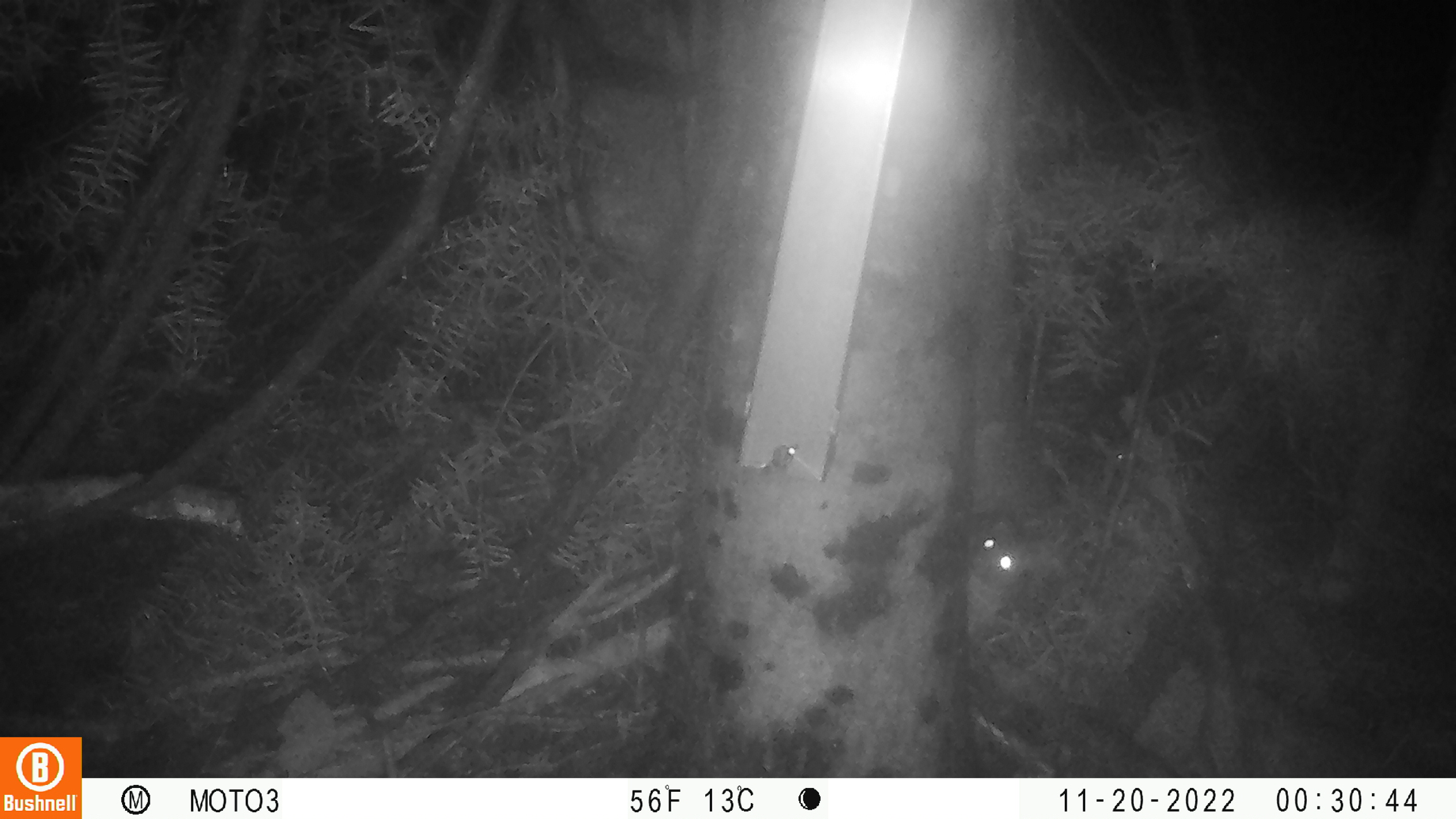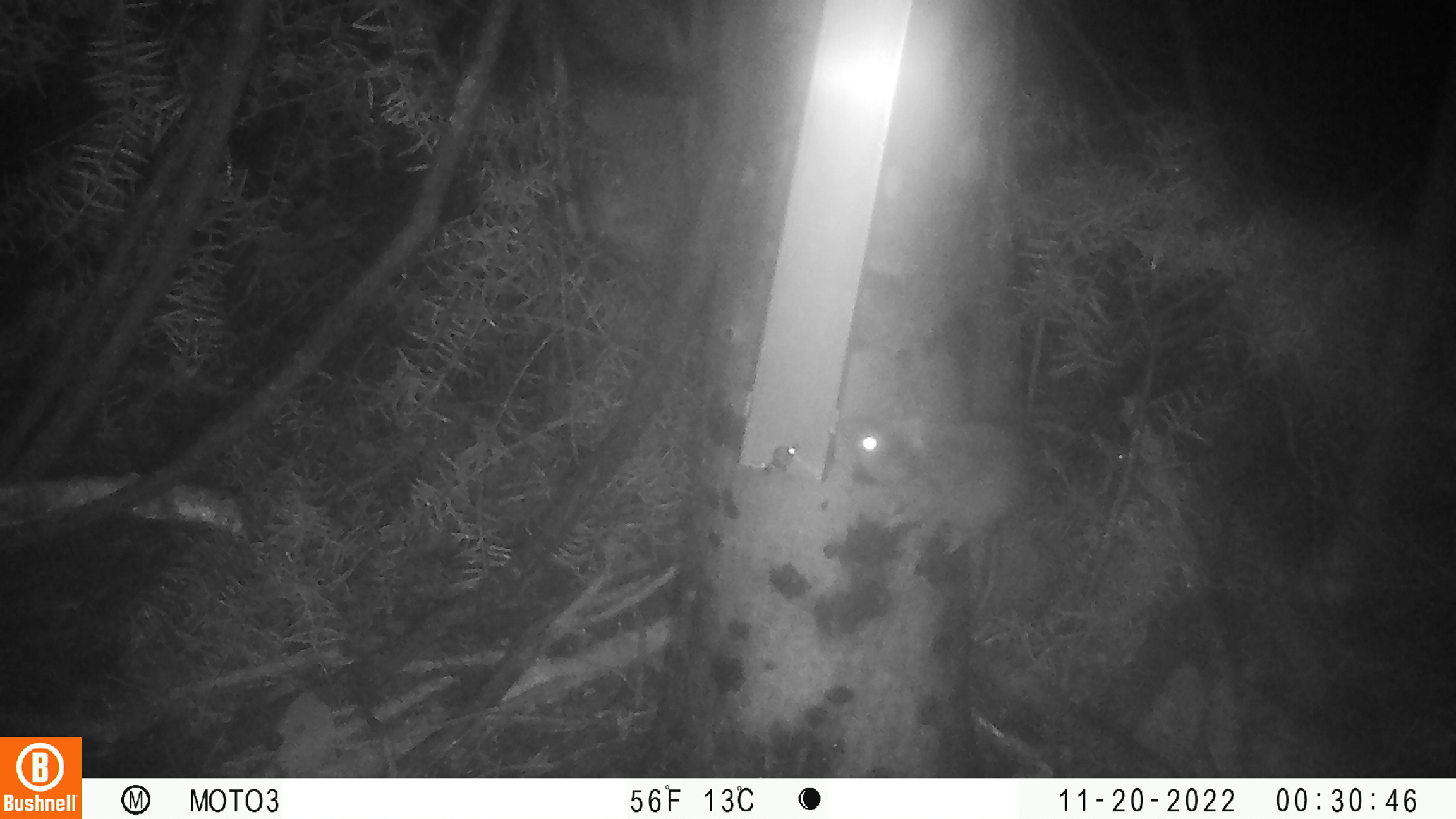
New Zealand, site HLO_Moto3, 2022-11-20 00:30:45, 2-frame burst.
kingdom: Animalia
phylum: Chordata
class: Mammalia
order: Rodentia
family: Muridae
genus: Rattus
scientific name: Rattus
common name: rat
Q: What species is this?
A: Rat (Rattus).